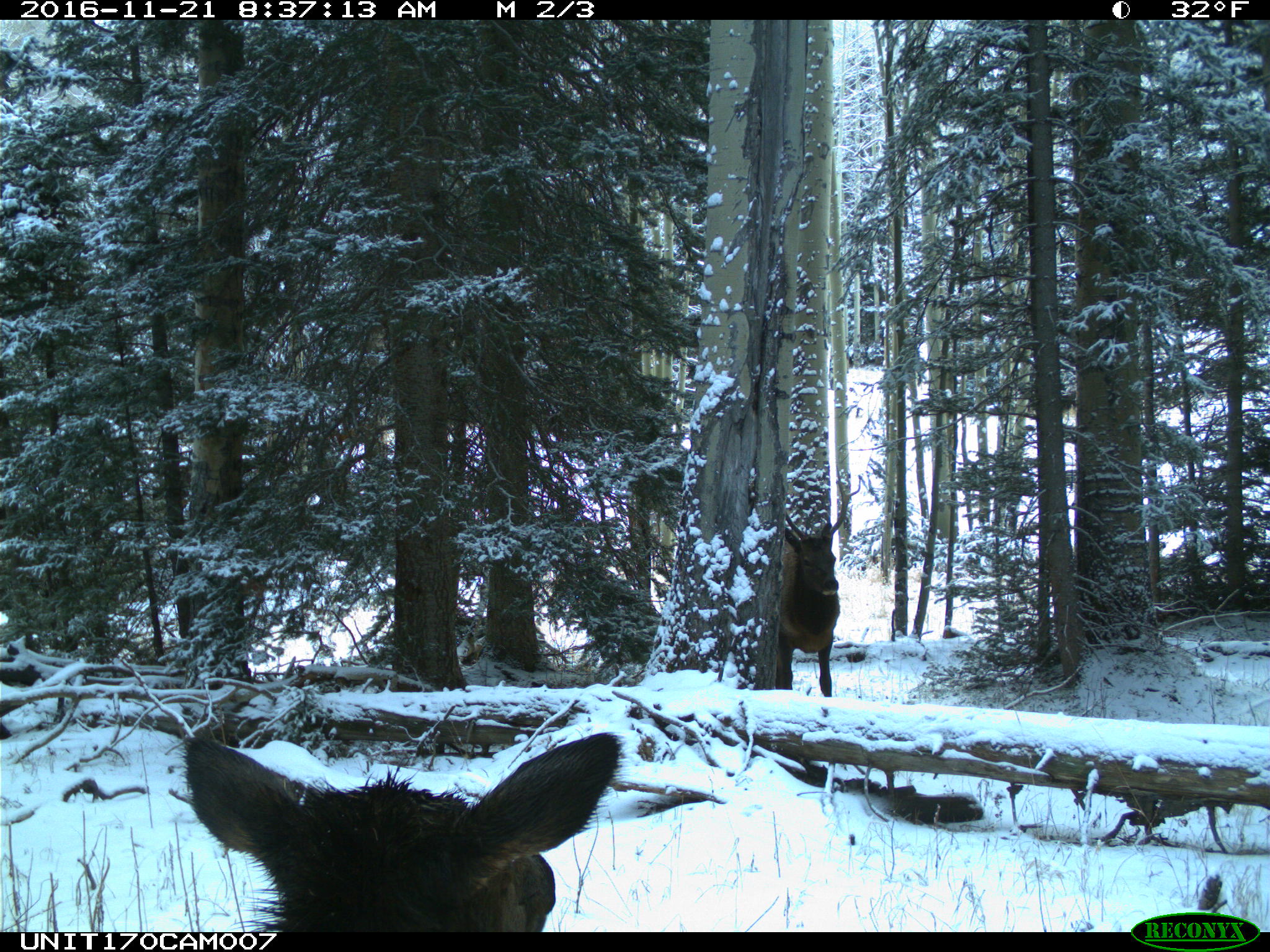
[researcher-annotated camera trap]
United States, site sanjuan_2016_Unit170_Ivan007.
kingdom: Animalia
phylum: Chordata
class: Mammalia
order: Artiodactyla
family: Cervidae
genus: Cervus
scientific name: Cervus elaphus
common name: red deer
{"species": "Cervus elaphus (red deer)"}